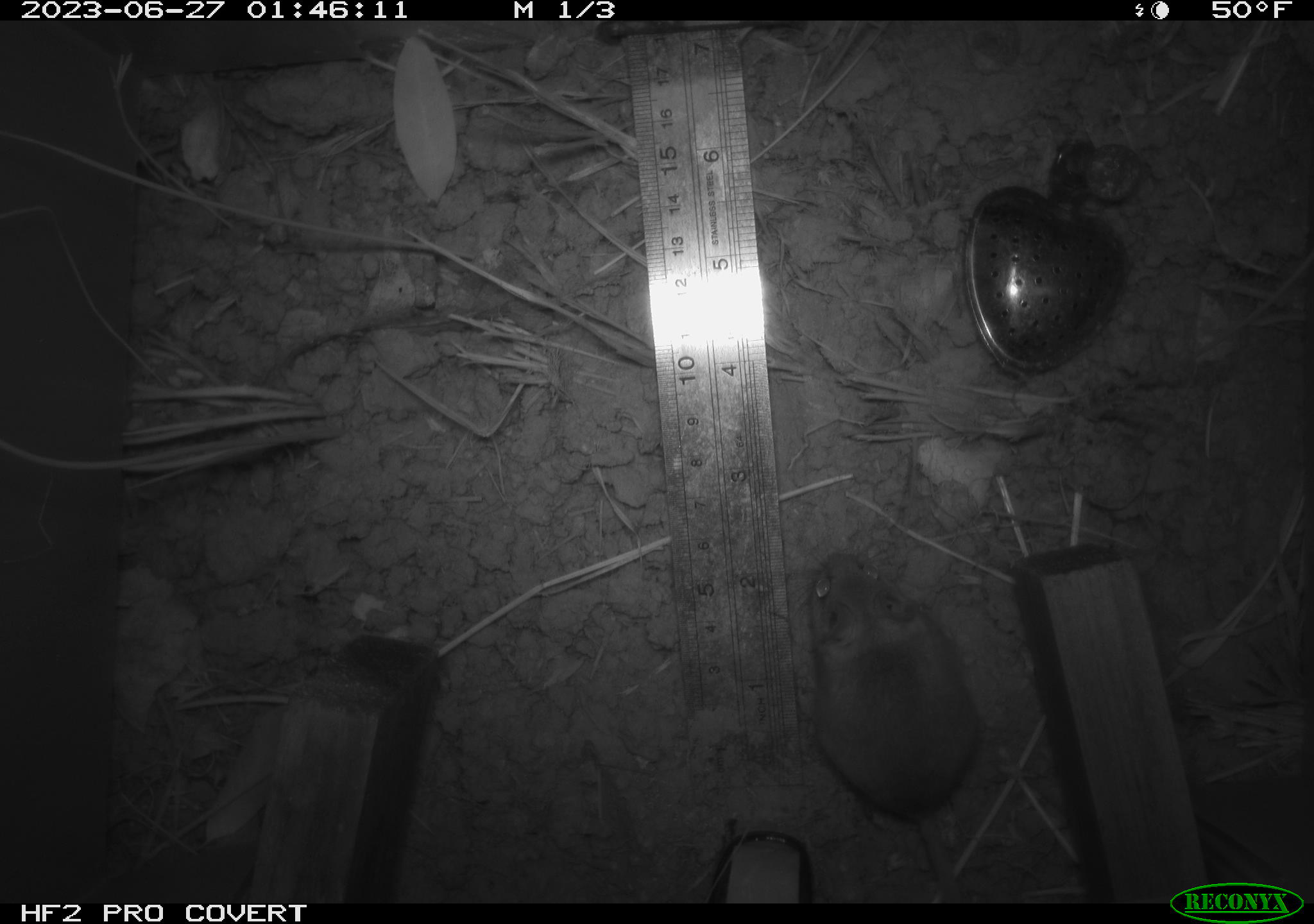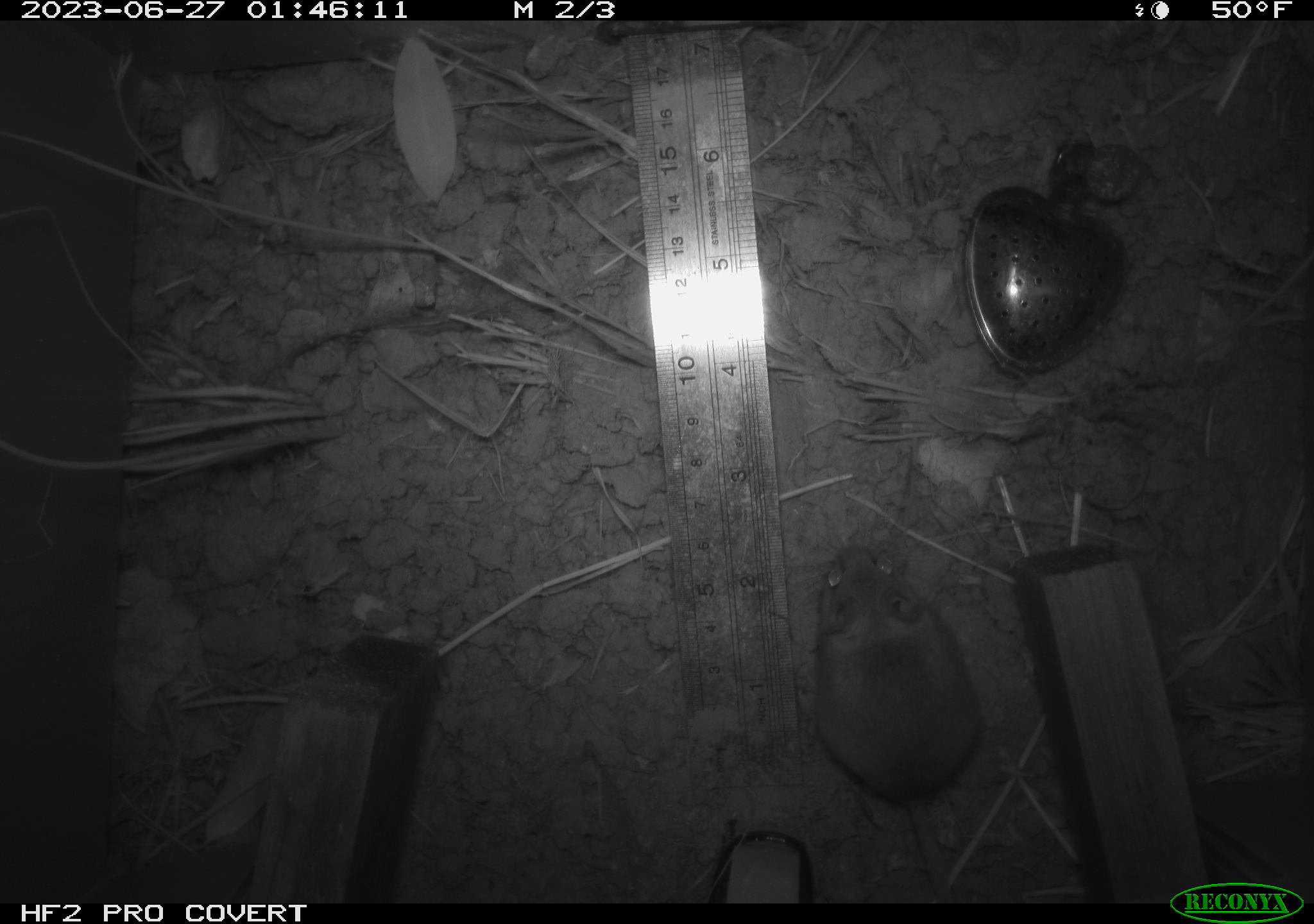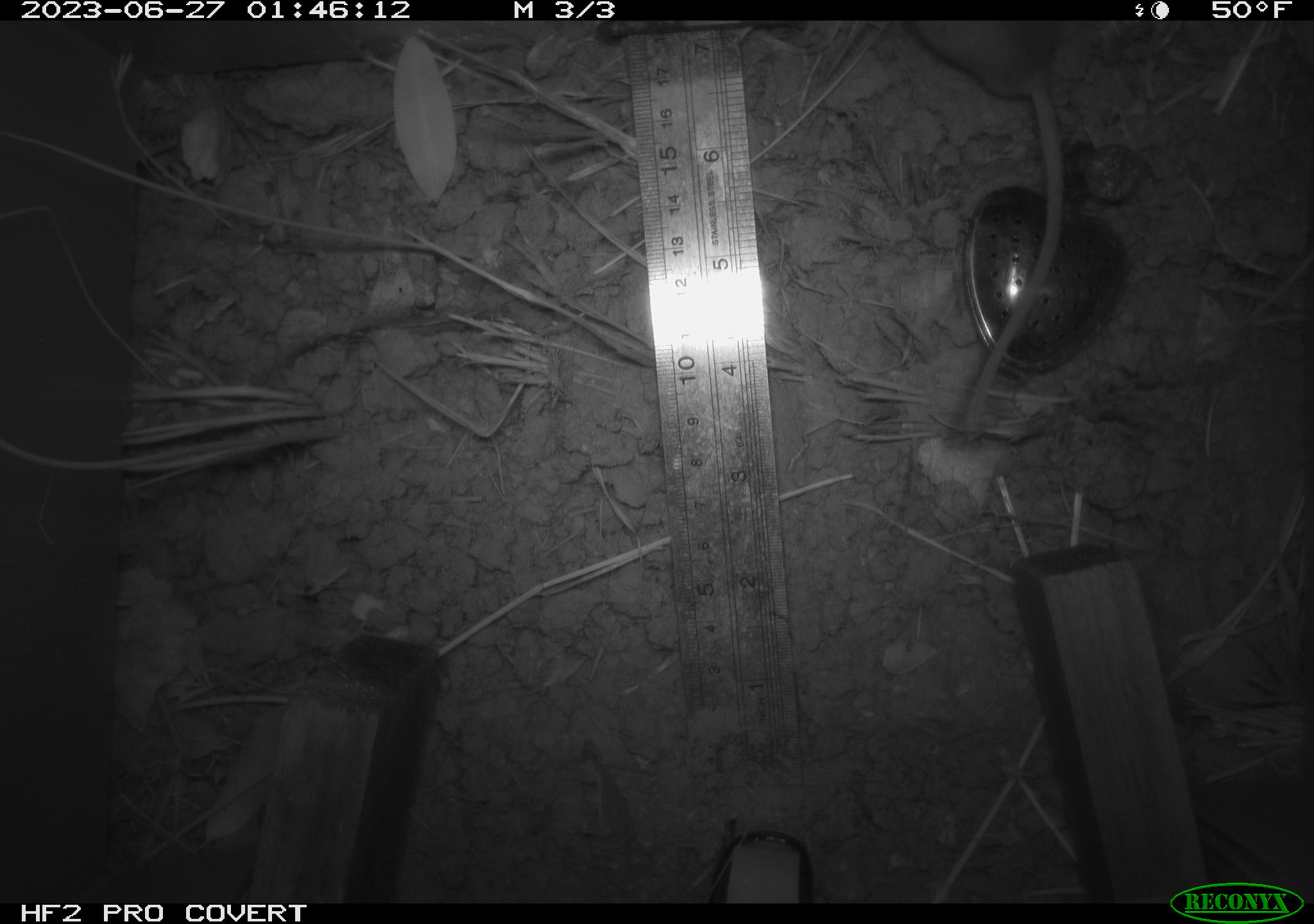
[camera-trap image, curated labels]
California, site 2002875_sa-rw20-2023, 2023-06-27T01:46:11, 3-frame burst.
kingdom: Animalia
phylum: Chordata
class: Mammalia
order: Rodentia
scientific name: Rodentia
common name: mouse species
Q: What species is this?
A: Mouse species (Rodentia).